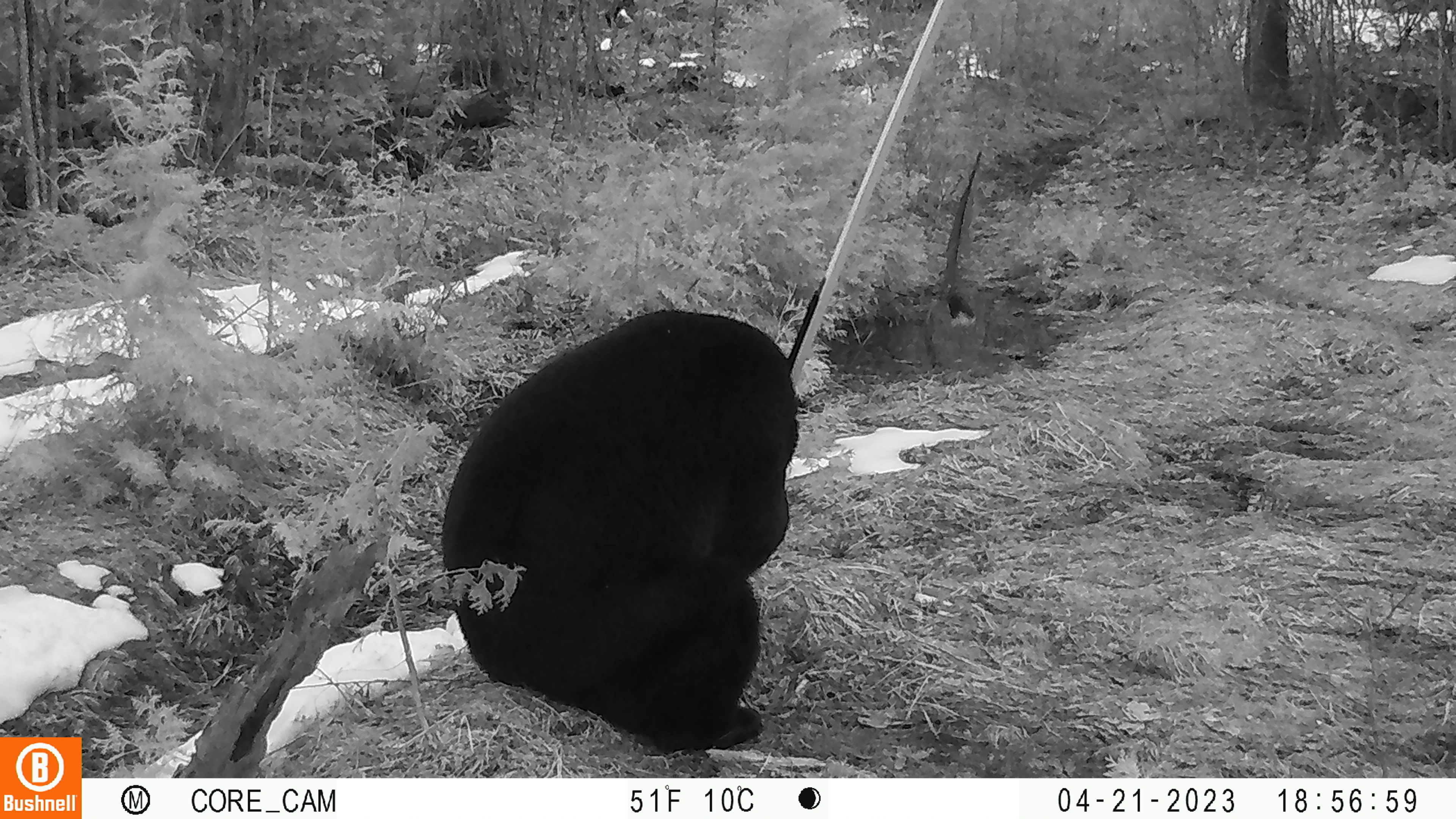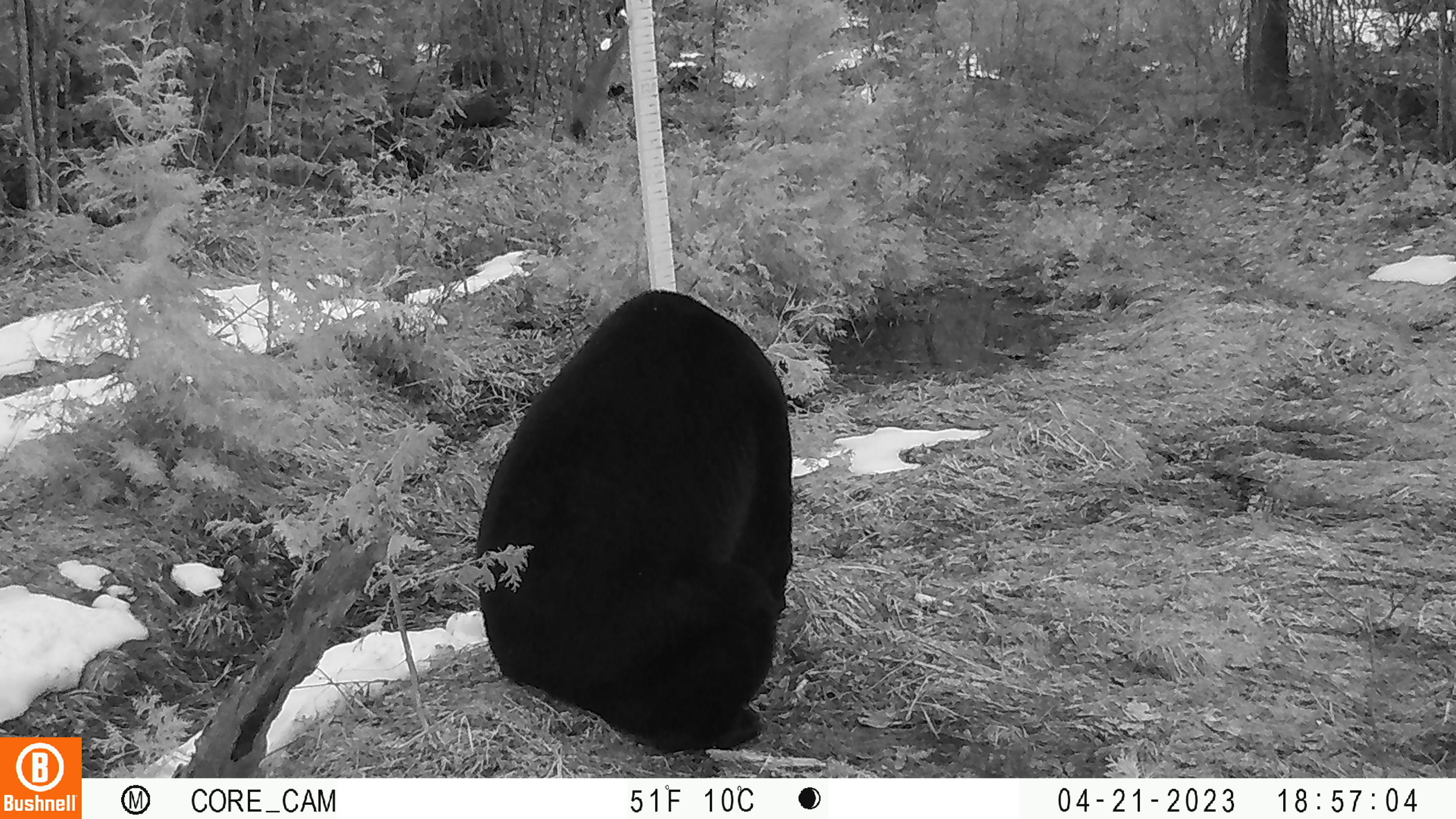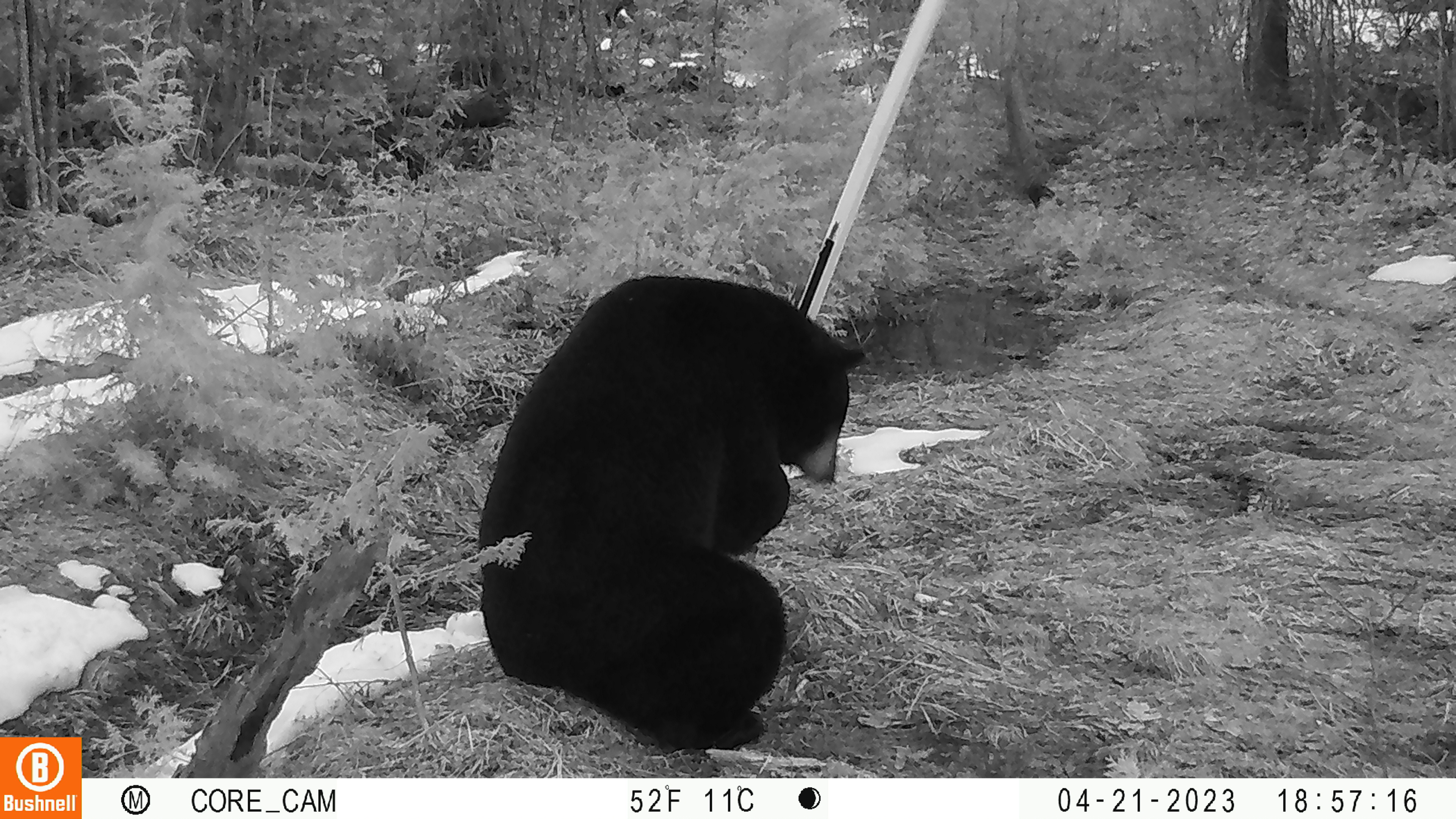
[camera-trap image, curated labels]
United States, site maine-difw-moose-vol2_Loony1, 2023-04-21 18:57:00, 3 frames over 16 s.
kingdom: Animalia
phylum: Chordata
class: Mammalia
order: Carnivora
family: Ursidae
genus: Ursus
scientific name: Ursus americanus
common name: black bear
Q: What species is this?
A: Black bear (Ursus americanus).